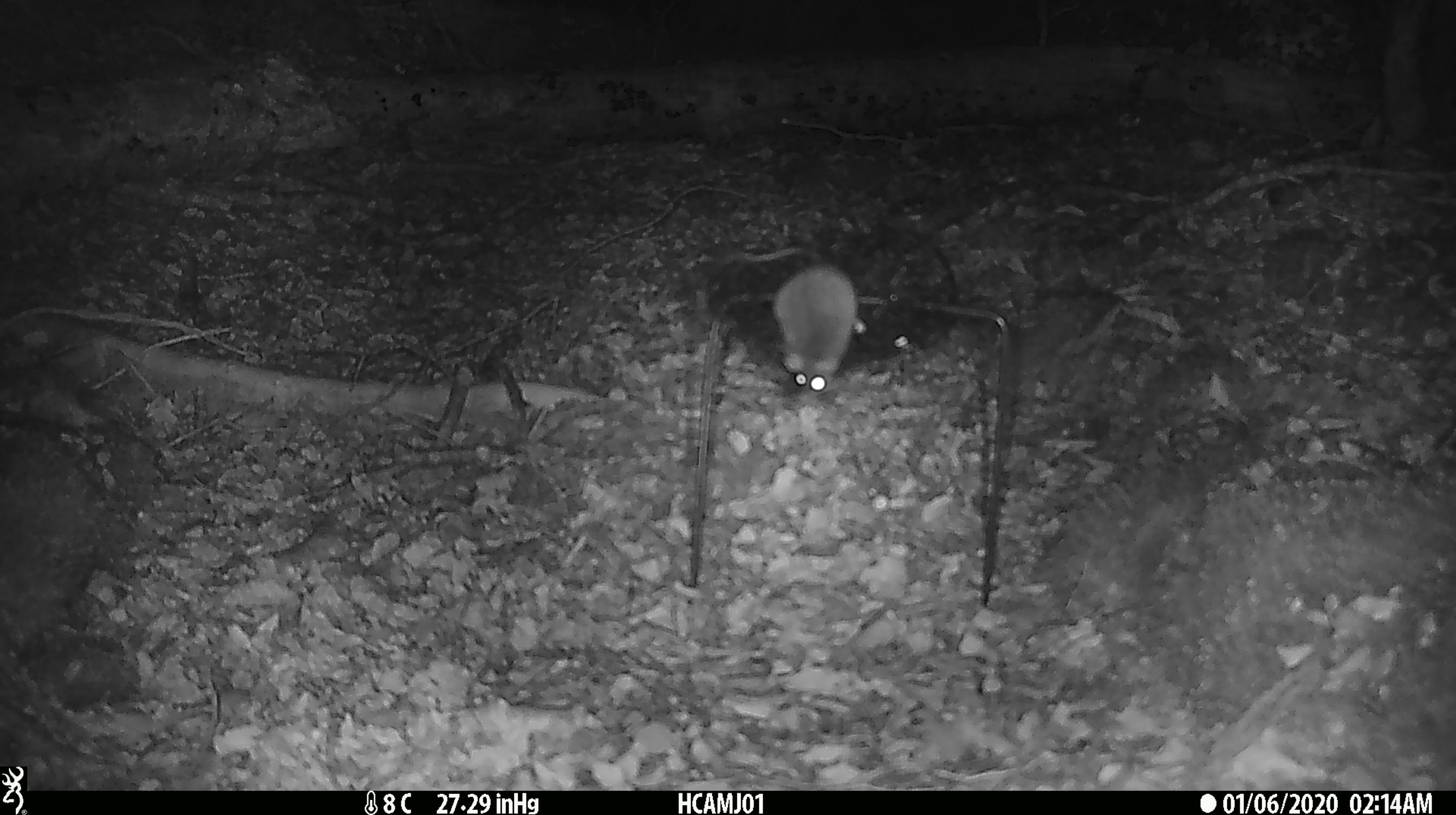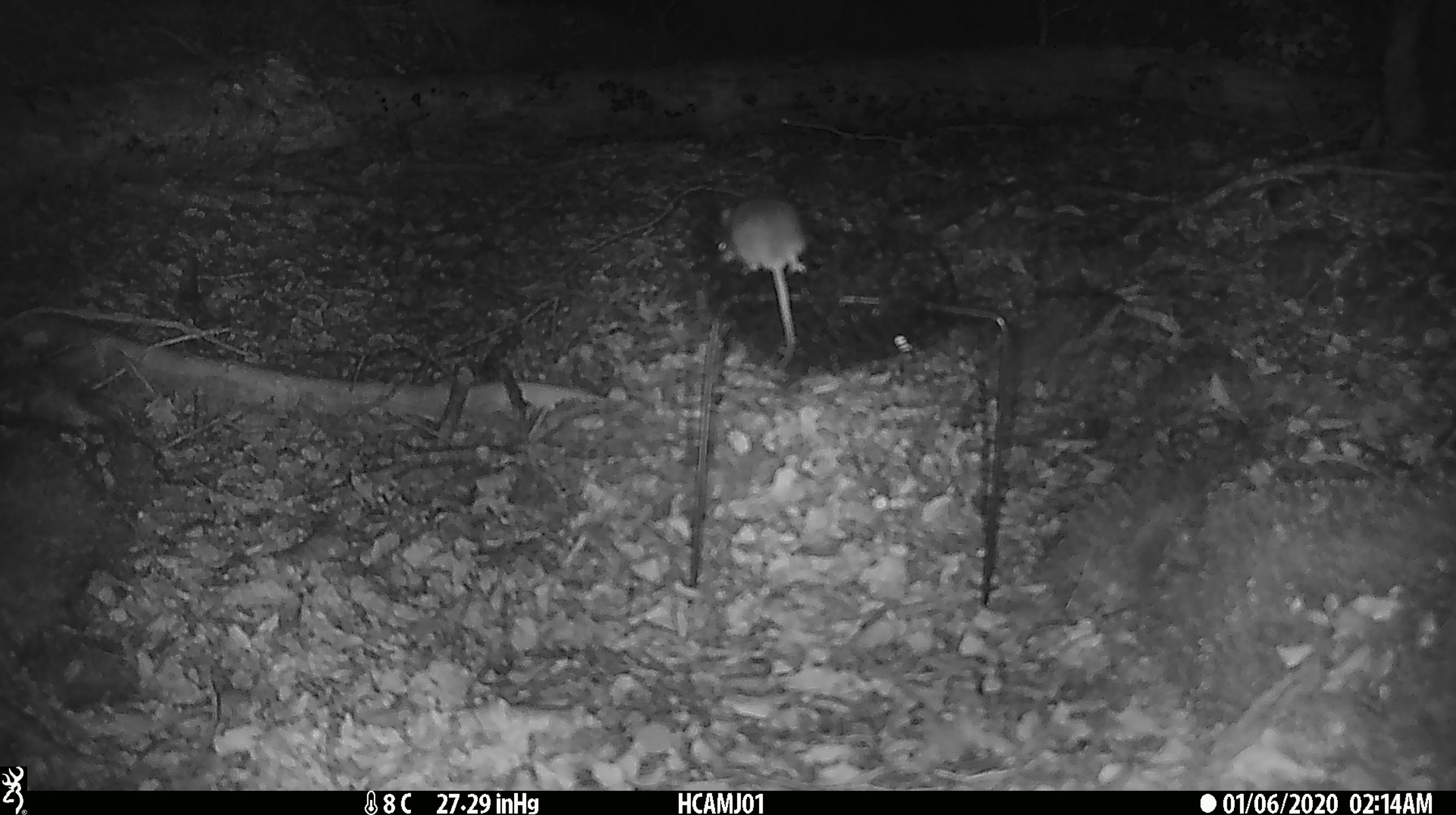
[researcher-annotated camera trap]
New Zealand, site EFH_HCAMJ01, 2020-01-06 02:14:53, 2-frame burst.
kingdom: Animalia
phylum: Chordata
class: Mammalia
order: Rodentia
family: Muridae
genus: Mus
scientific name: Mus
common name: mouse